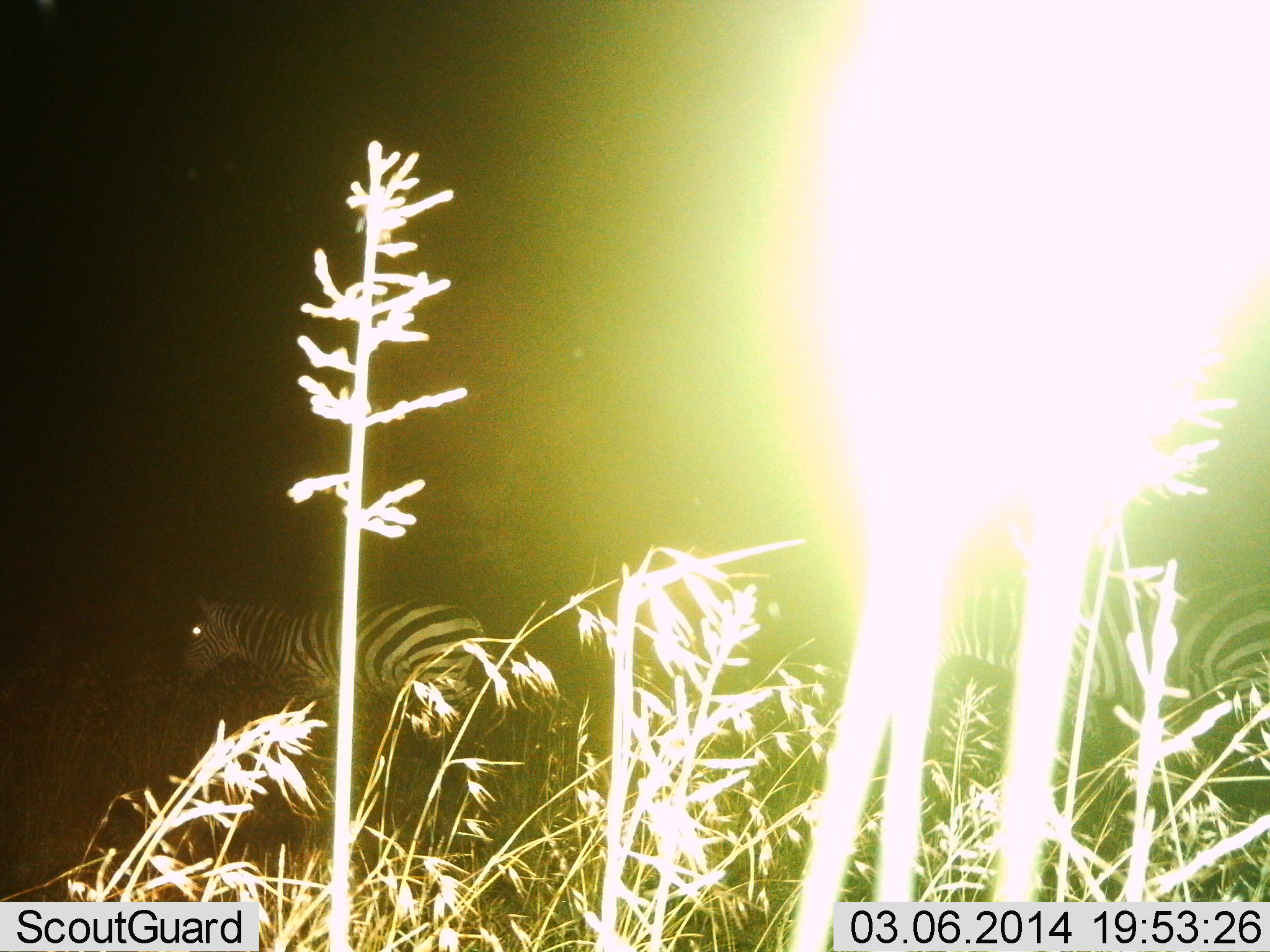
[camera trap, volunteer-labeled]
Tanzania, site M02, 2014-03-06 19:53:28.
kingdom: Animalia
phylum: Chordata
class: Mammalia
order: Perissodactyla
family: Equidae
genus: Equus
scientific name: Equus quagga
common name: plains zebra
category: zebra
Zebra (plains zebra) (Equus quagga), count 2. Behavior (volunteer vote fractions): standing 43%, resting 0%, moving 57%, interacting 0%. Young present (vote fraction): 0%. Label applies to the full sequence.